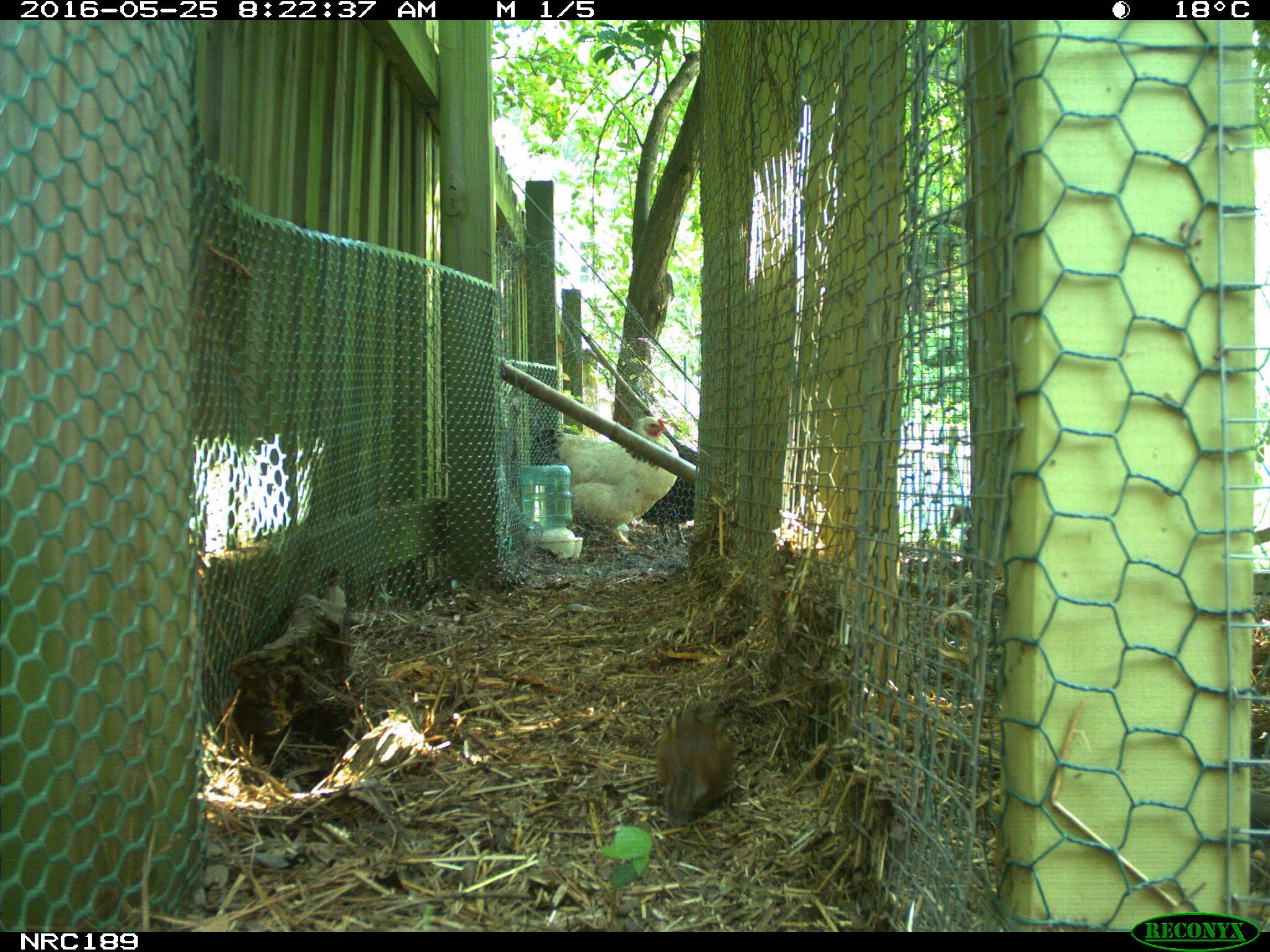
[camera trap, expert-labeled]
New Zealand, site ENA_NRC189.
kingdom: Animalia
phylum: Chordata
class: Aves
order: Galliformes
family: Phasianidae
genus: Gallus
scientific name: Gallus gallus domesticus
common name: chicken